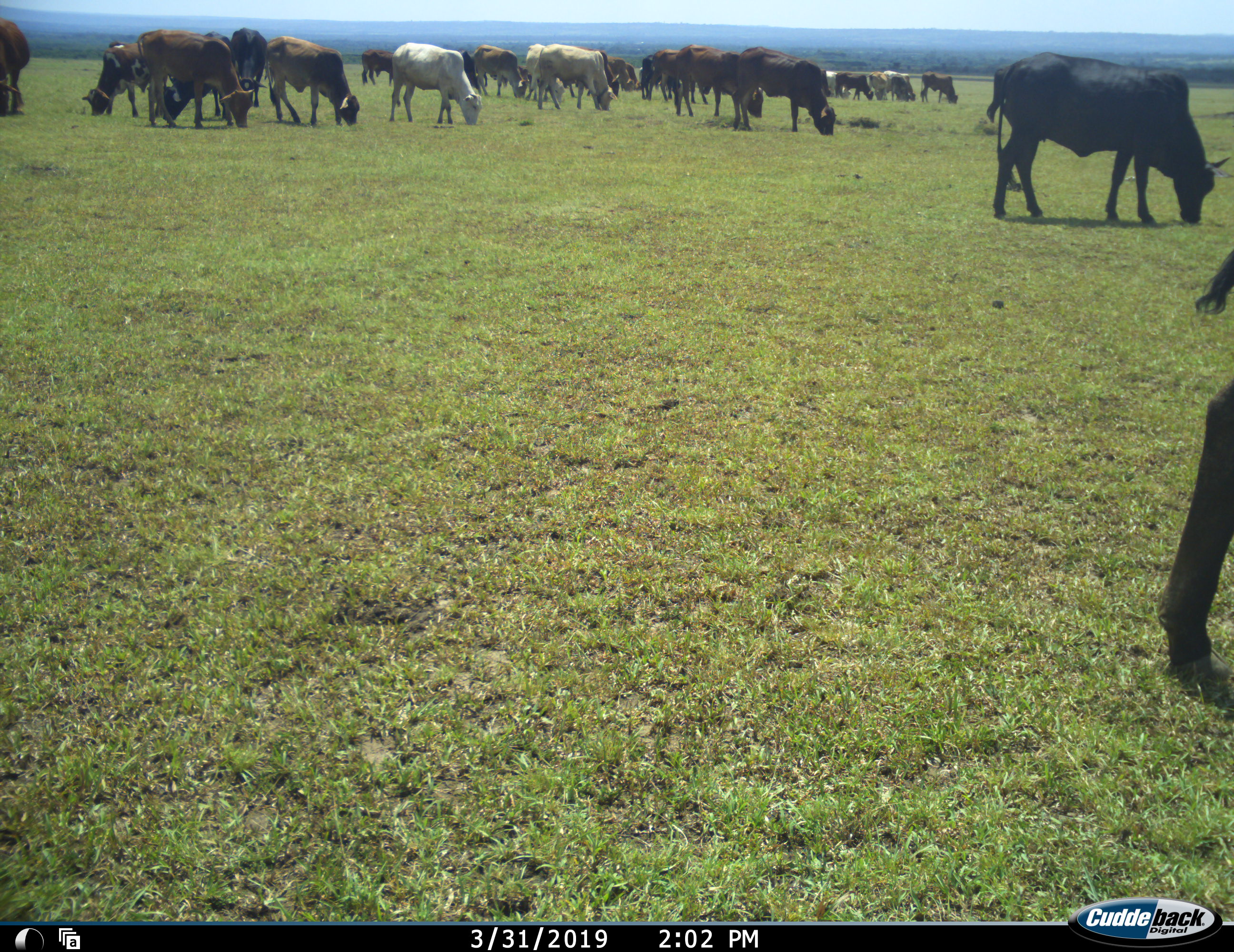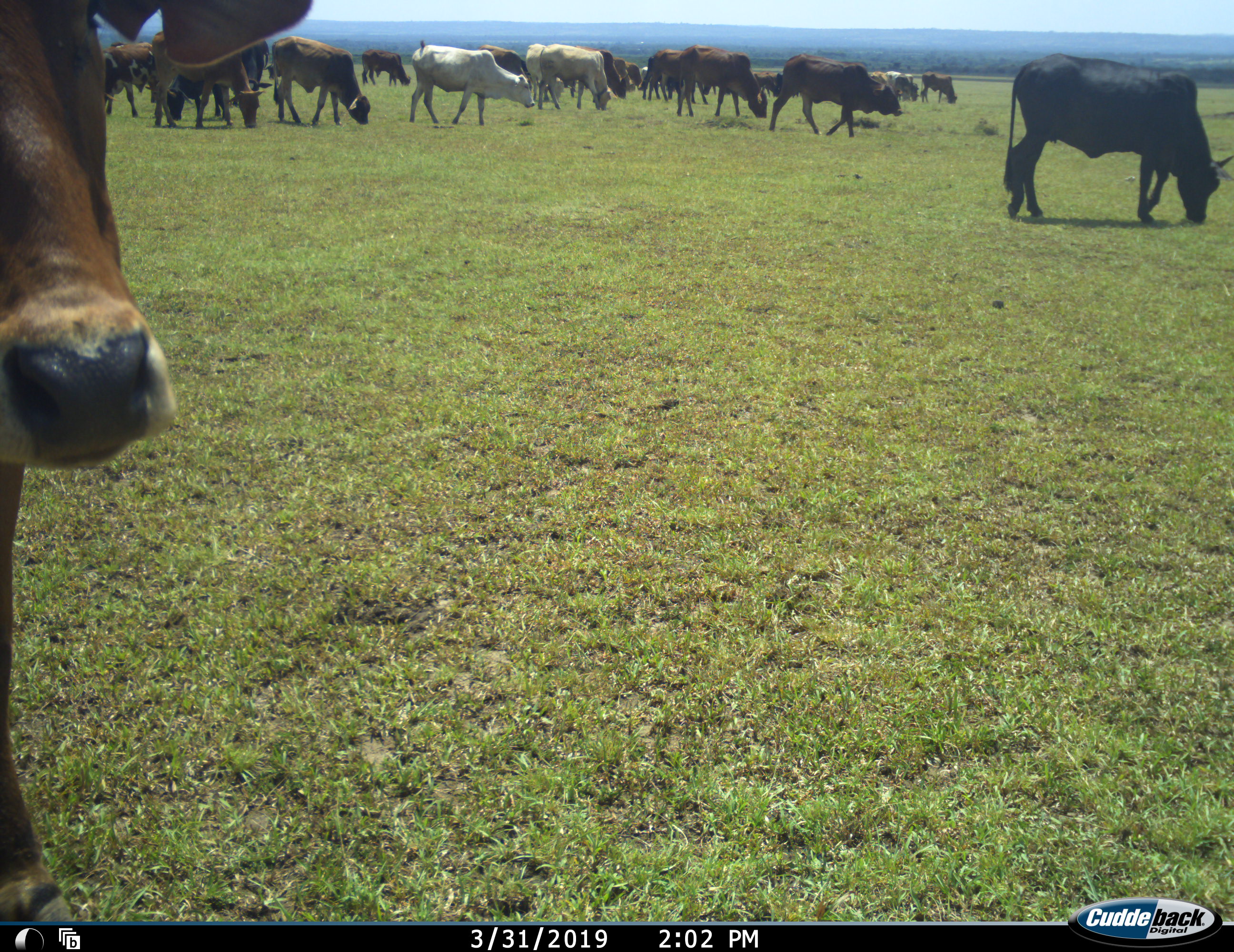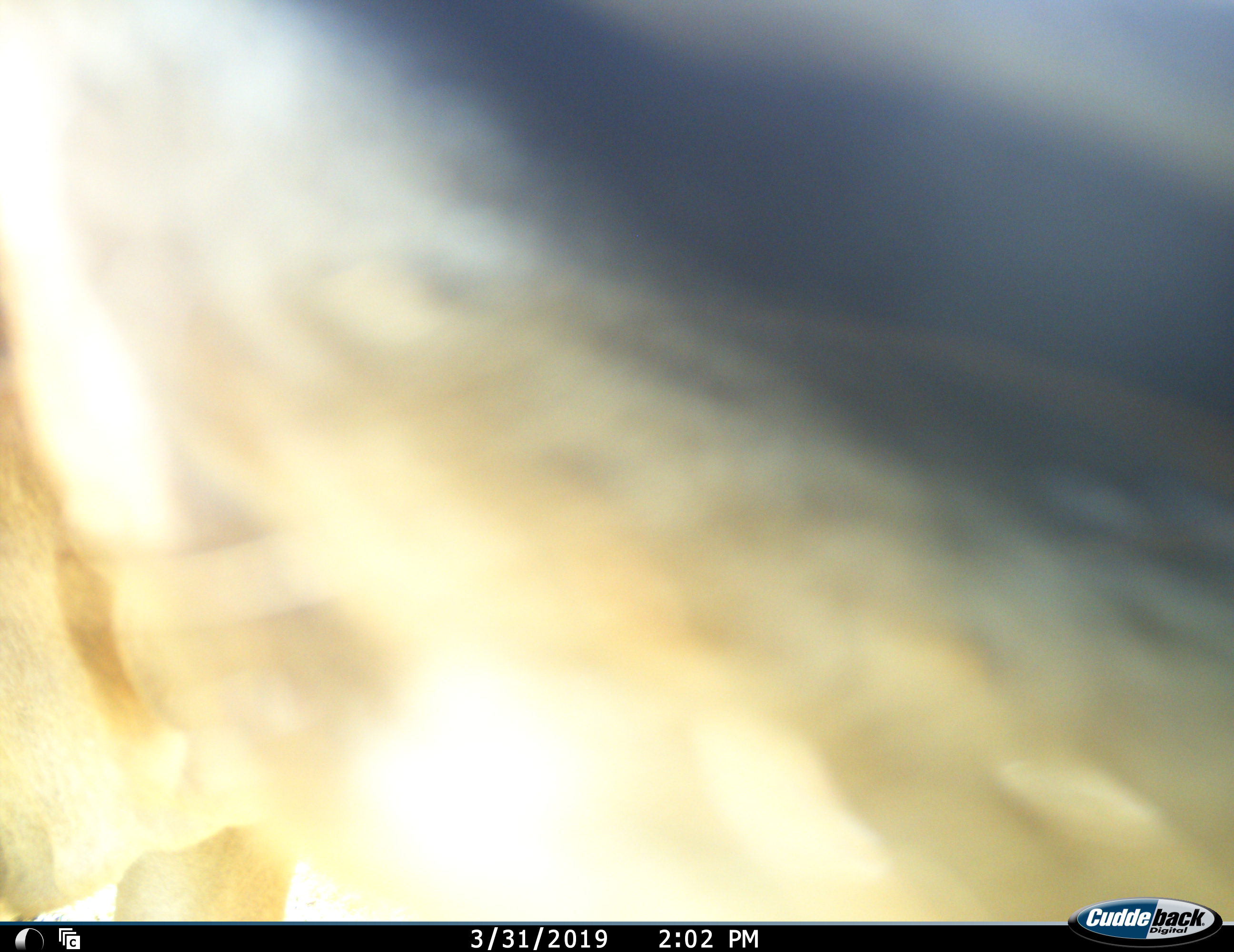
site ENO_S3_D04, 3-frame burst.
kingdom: Animalia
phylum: Chordata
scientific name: Vertebrata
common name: domestic animal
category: domesticanimal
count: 11-50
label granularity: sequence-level